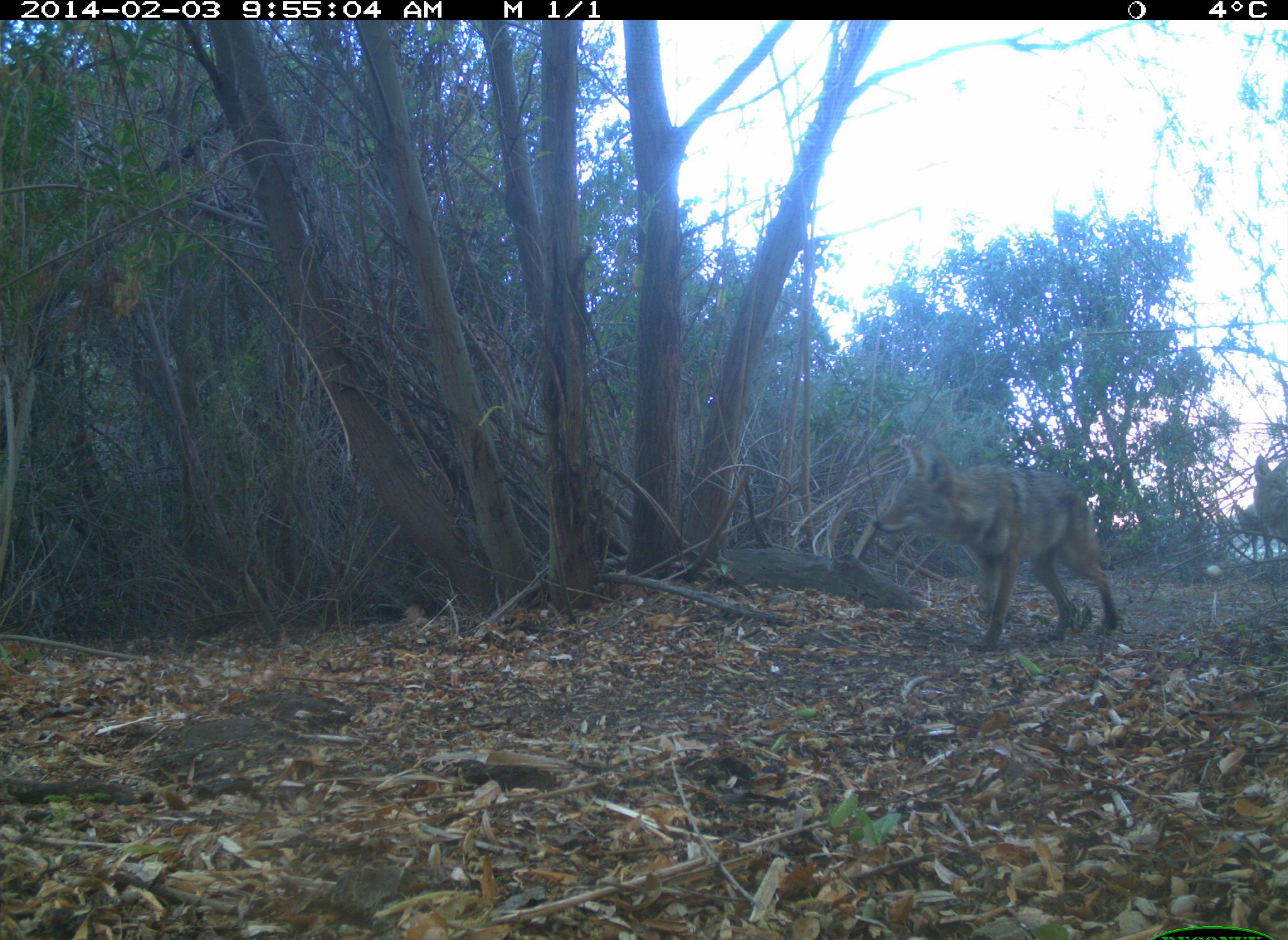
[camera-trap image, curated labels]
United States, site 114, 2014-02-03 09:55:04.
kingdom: Animalia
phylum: Chordata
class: Mammalia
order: Carnivora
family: Canidae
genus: Canis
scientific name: Canis latrans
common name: coyote